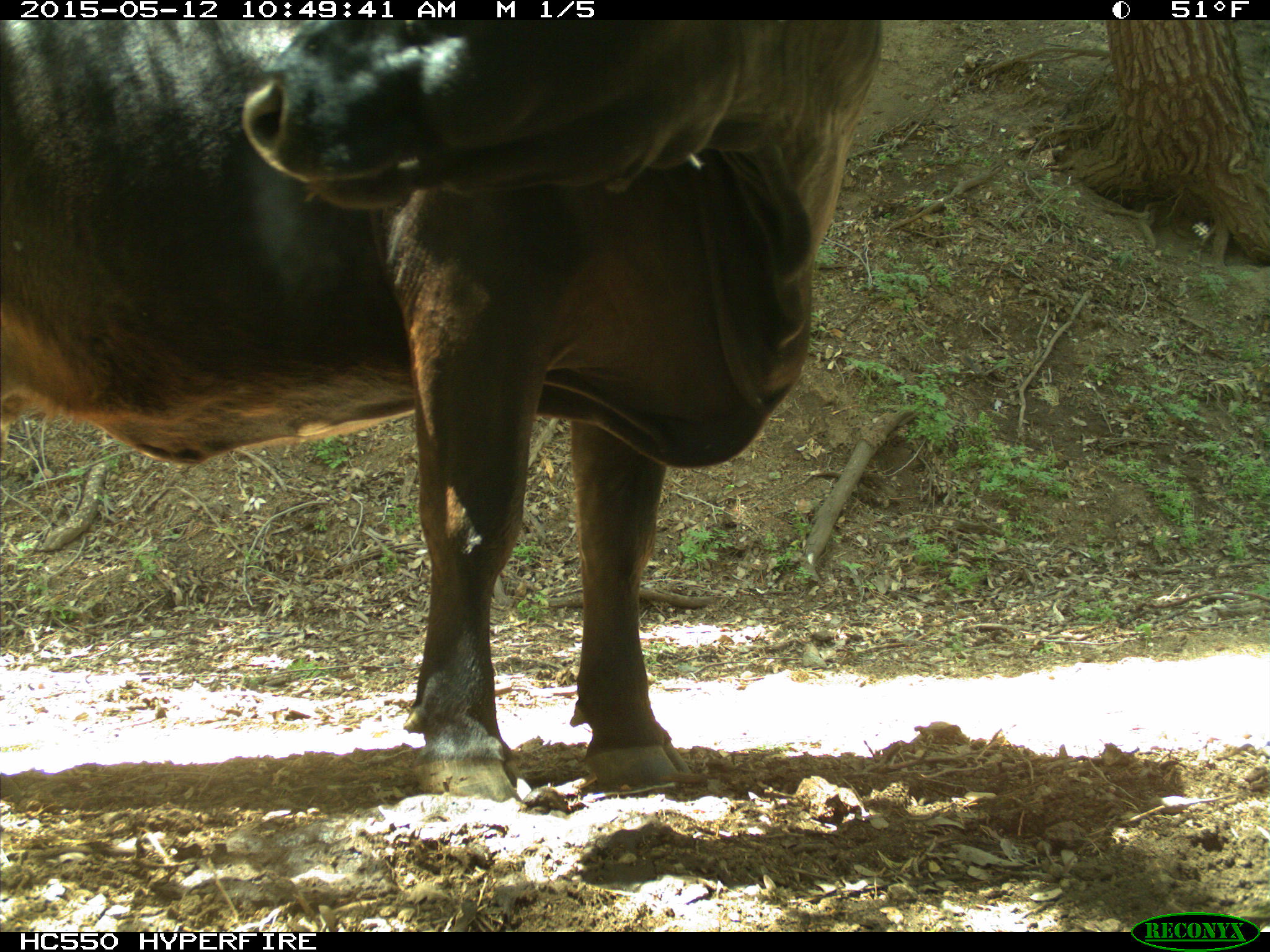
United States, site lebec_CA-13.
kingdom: Animalia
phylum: Chordata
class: Mammalia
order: Artiodactyla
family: Bovidae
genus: Bos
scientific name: Bos taurus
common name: domestic cow